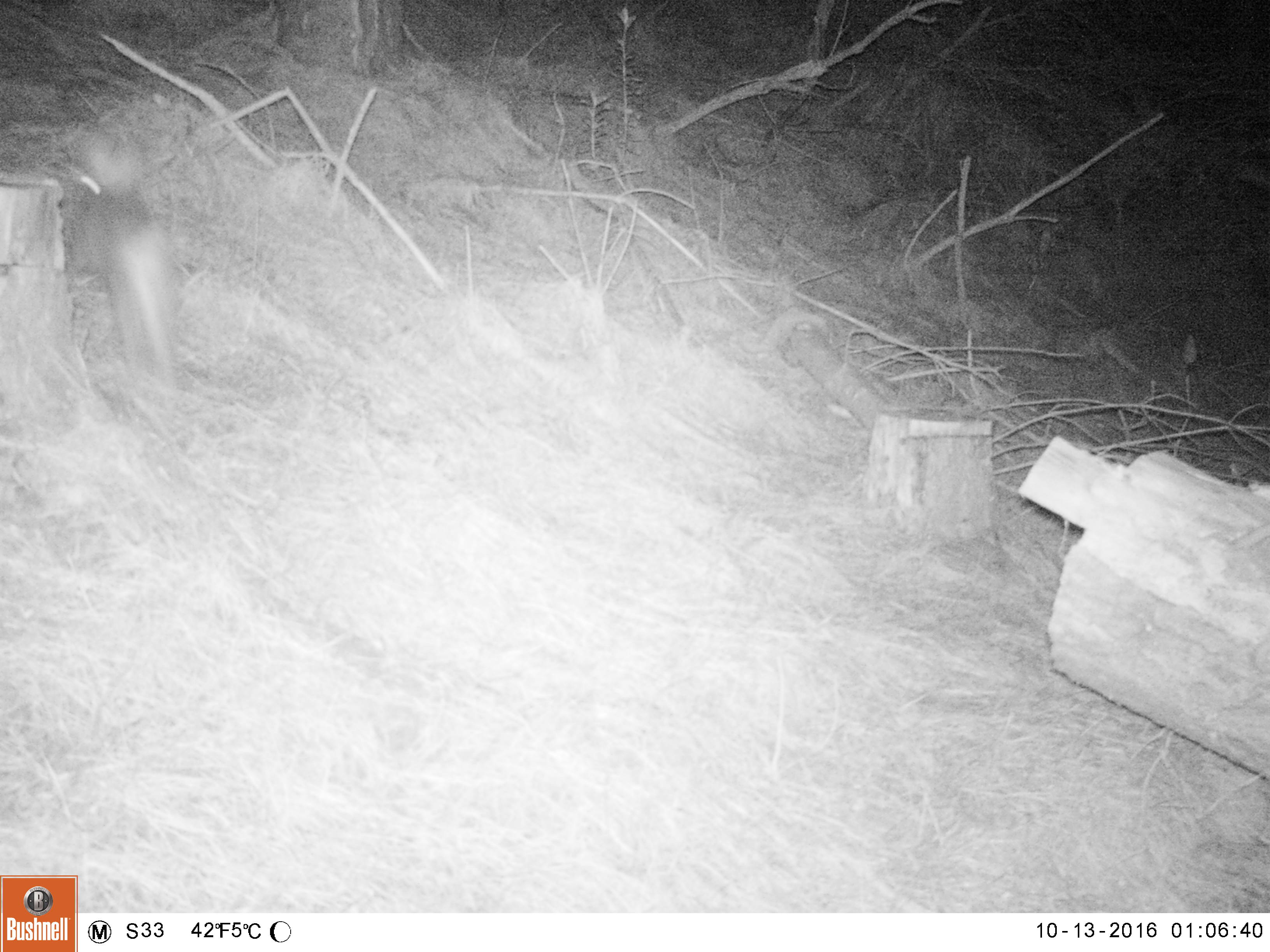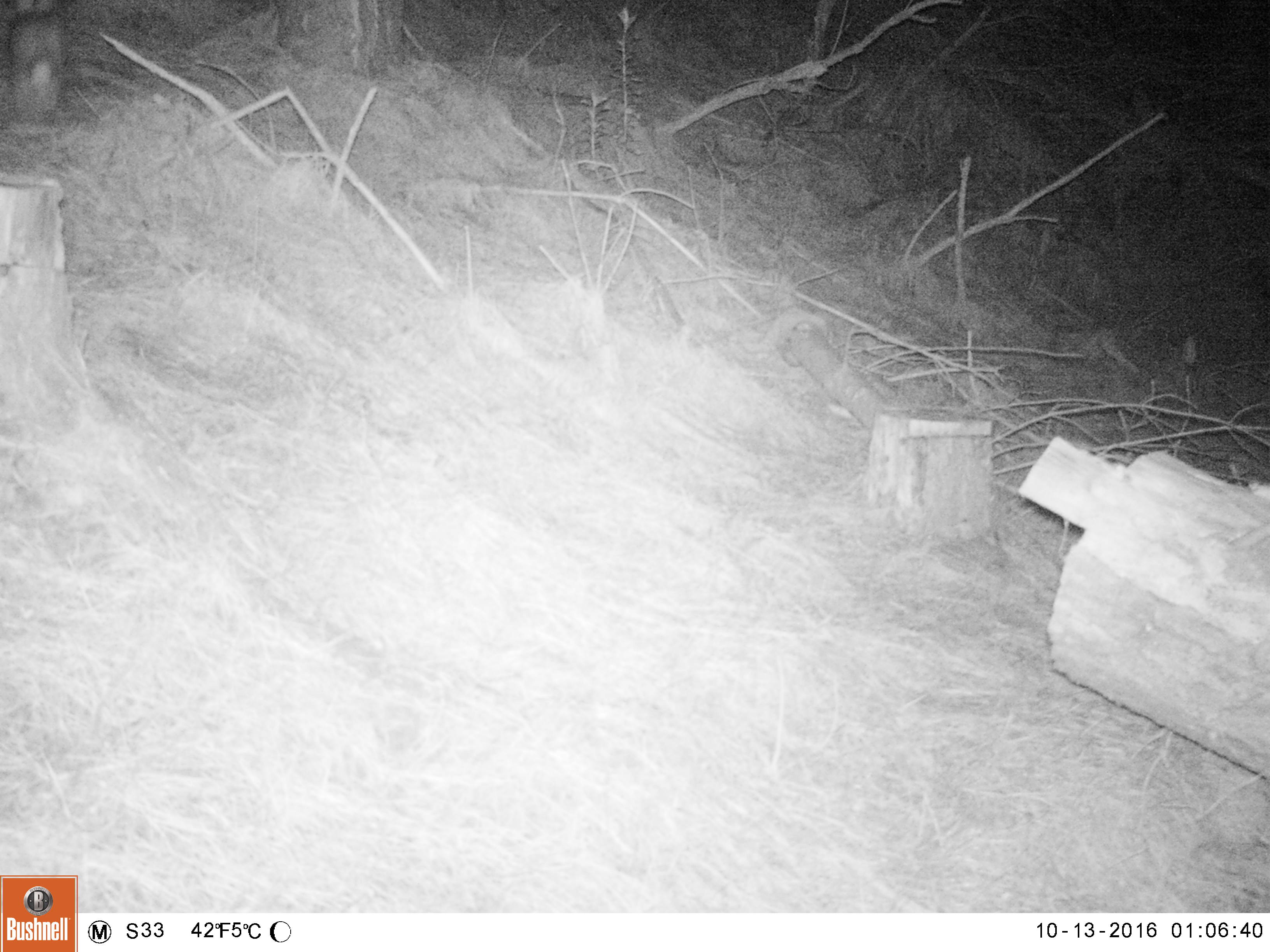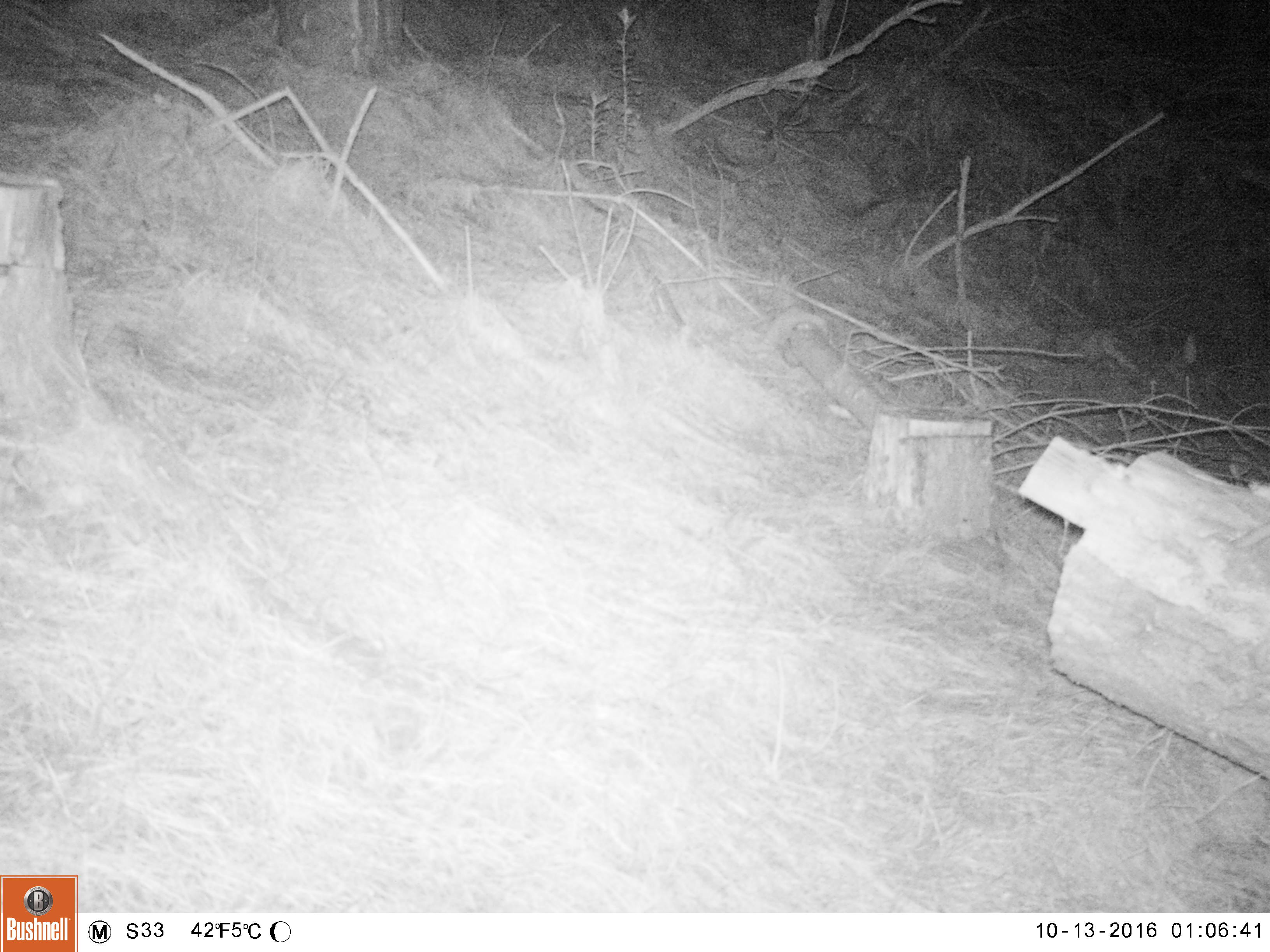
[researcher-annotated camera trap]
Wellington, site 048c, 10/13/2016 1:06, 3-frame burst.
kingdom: Animalia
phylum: Chordata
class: Mammalia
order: Lagomorpha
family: Leporidae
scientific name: Leporidae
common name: rabbit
Rabbit (Leporidae).